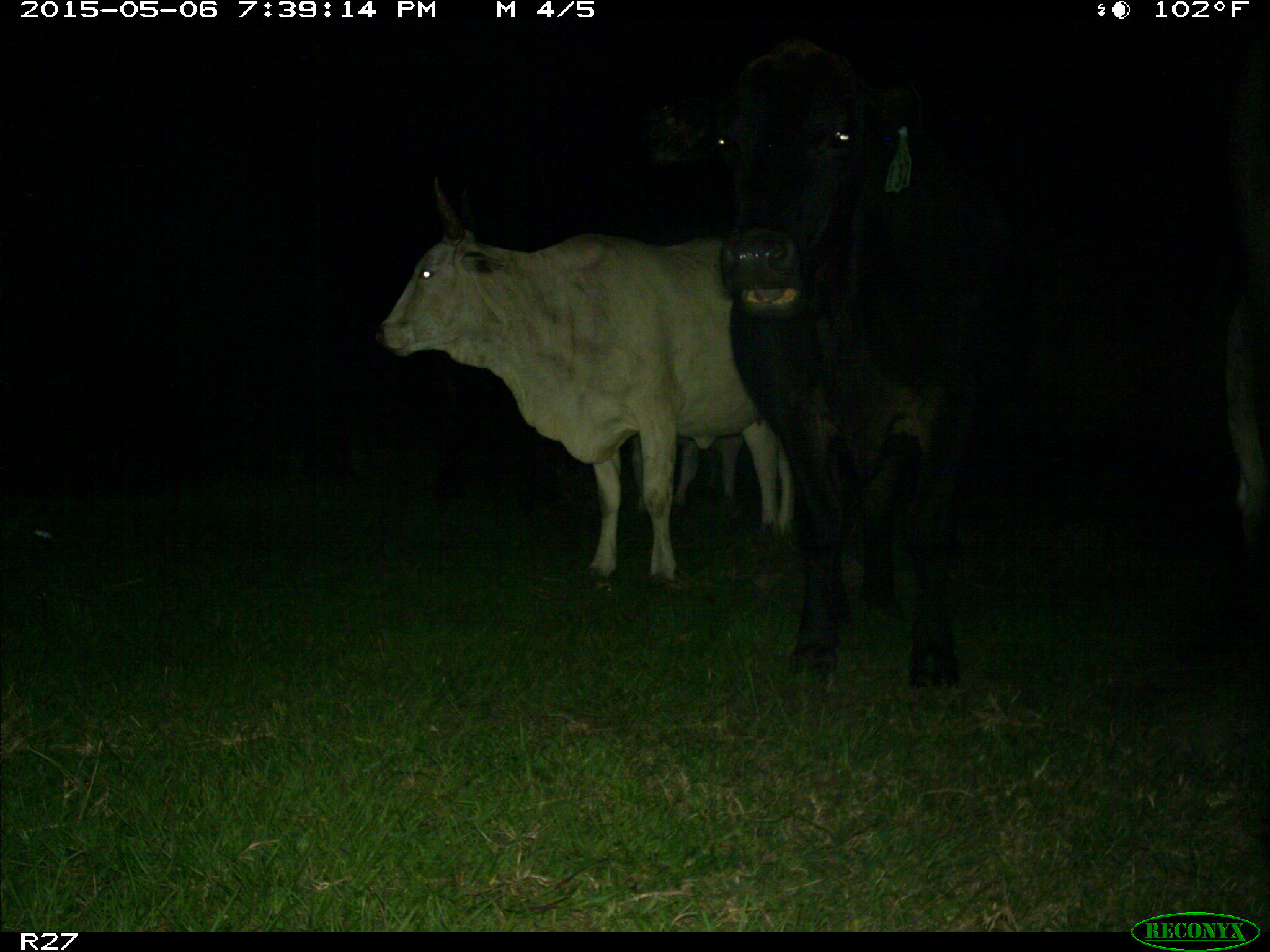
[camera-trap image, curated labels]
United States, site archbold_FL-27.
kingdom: Animalia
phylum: Chordata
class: Mammalia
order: Artiodactyla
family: Bovidae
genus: Bos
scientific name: Bos taurus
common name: domestic cow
Bos taurus (domestic cow).